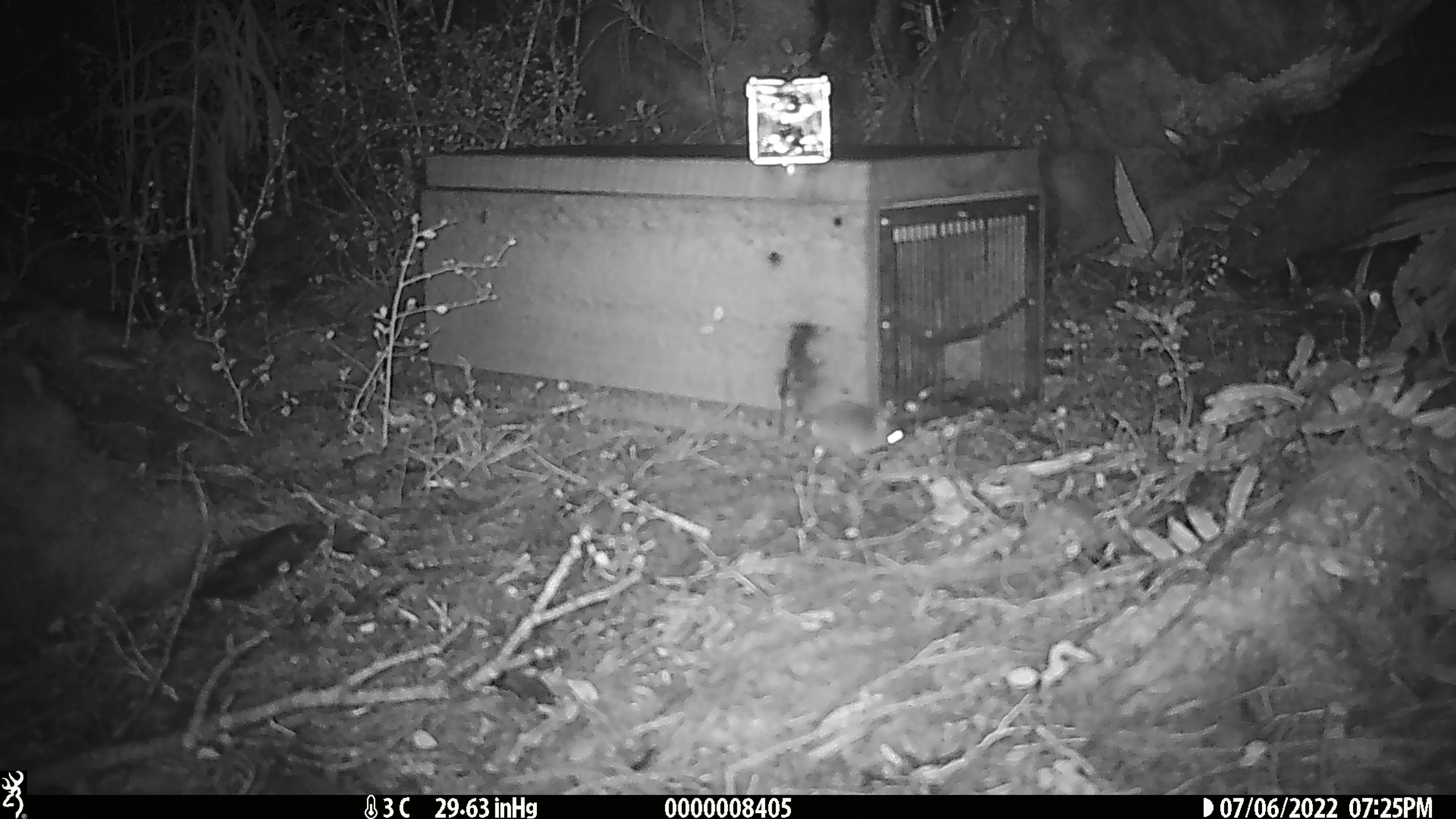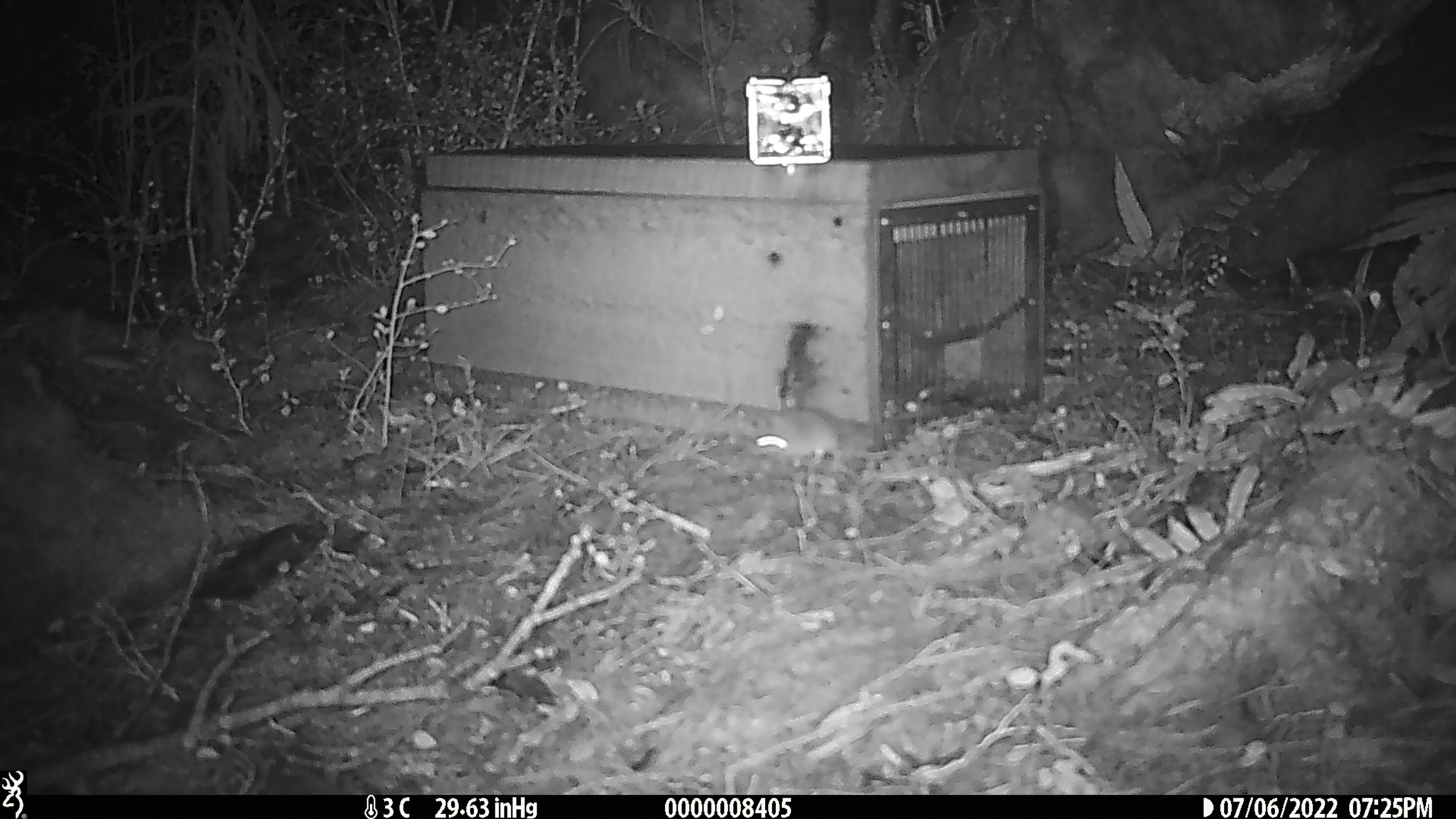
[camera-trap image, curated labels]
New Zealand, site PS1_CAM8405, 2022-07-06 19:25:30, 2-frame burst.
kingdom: Animalia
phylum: Chordata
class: Mammalia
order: Rodentia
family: Muridae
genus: Mus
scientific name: Mus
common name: mouse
Mouse (Mus).